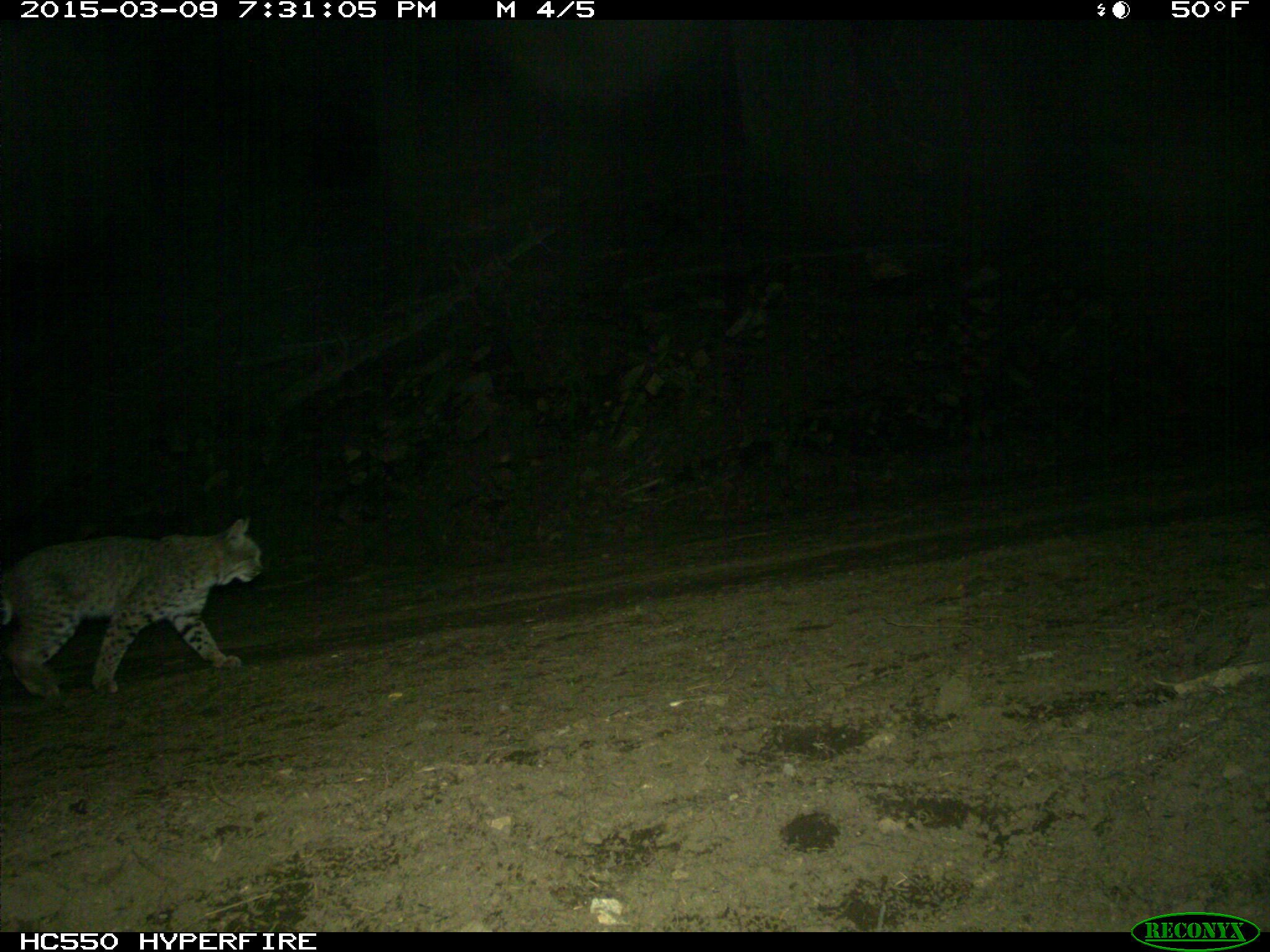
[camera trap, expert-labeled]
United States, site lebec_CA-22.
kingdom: Animalia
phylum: Chordata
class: Mammalia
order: Carnivora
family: Felidae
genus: Lynx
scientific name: Lynx rufus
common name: bobcat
Lynx rufus (bobcat).